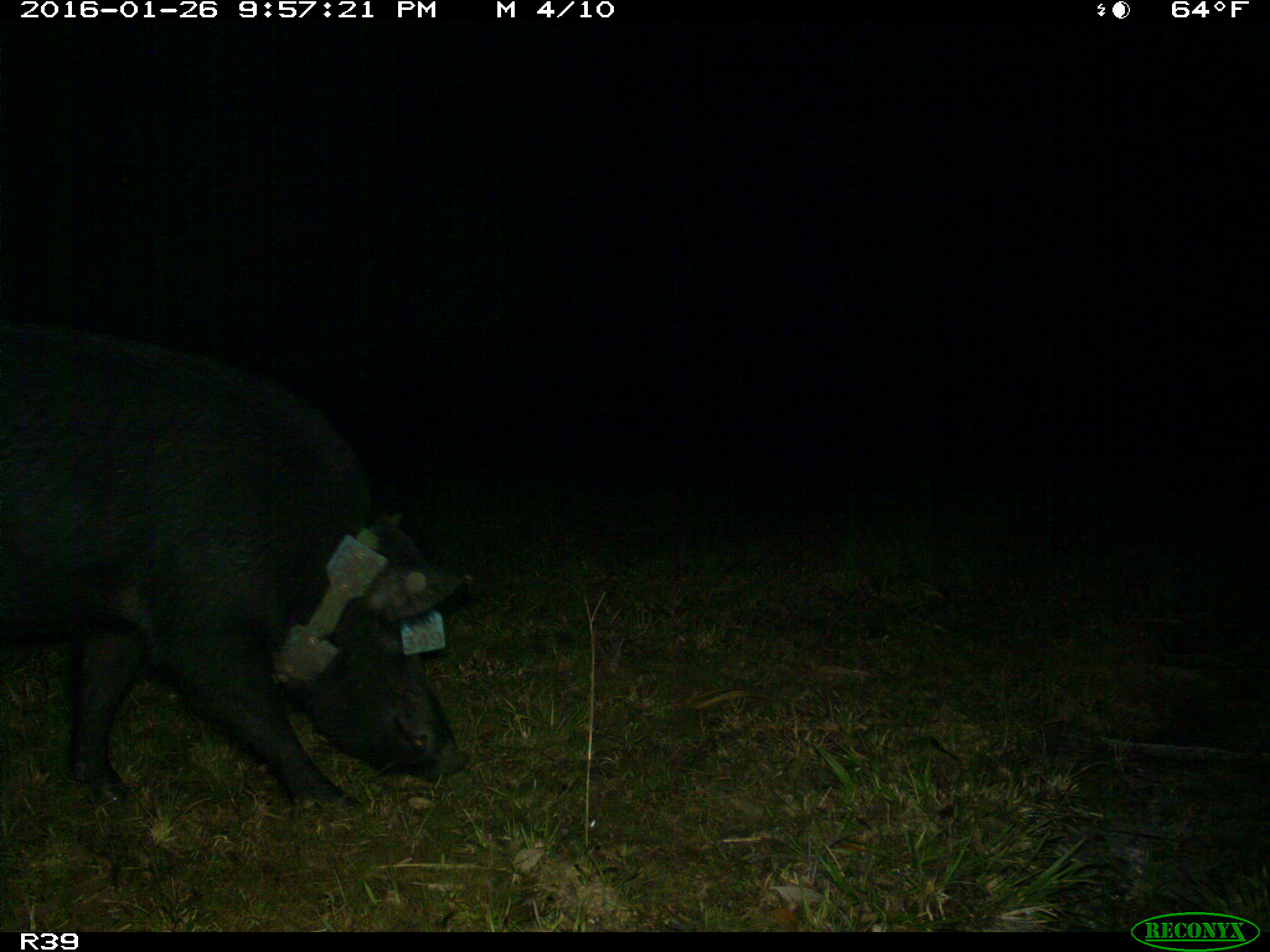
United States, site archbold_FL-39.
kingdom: Animalia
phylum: Chordata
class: Mammalia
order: Artiodactyla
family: Suidae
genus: Sus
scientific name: Sus scrofa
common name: wild boar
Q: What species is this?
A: Sus scrofa (wild boar).